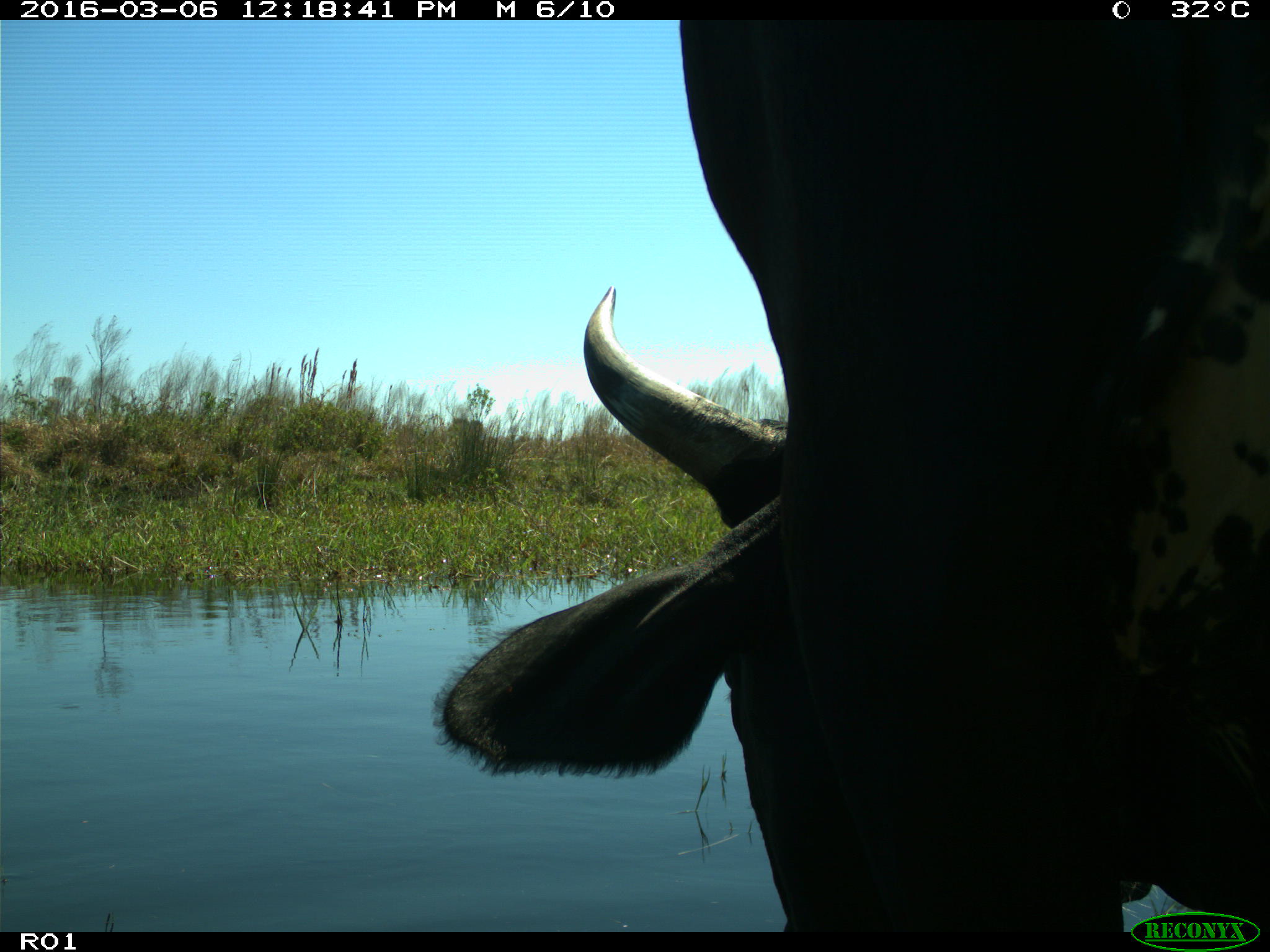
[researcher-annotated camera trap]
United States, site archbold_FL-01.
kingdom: Animalia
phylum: Chordata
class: Mammalia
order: Artiodactyla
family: Bovidae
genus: Bos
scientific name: Bos taurus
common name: domestic cow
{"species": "Bos taurus (domestic cow)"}